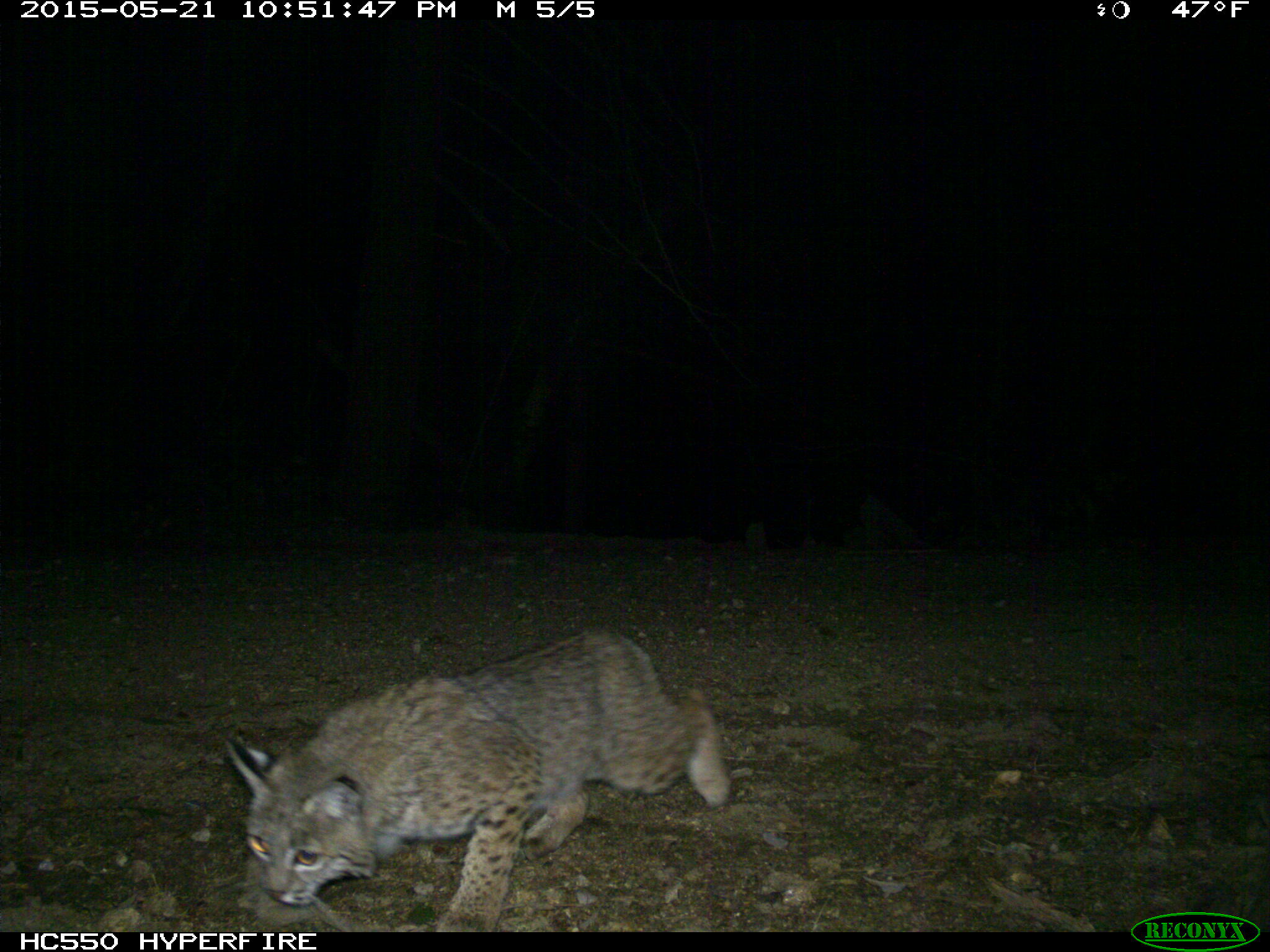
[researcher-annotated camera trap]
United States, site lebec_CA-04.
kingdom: Animalia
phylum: Chordata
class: Mammalia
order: Carnivora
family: Felidae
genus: Lynx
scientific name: Lynx rufus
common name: bobcat